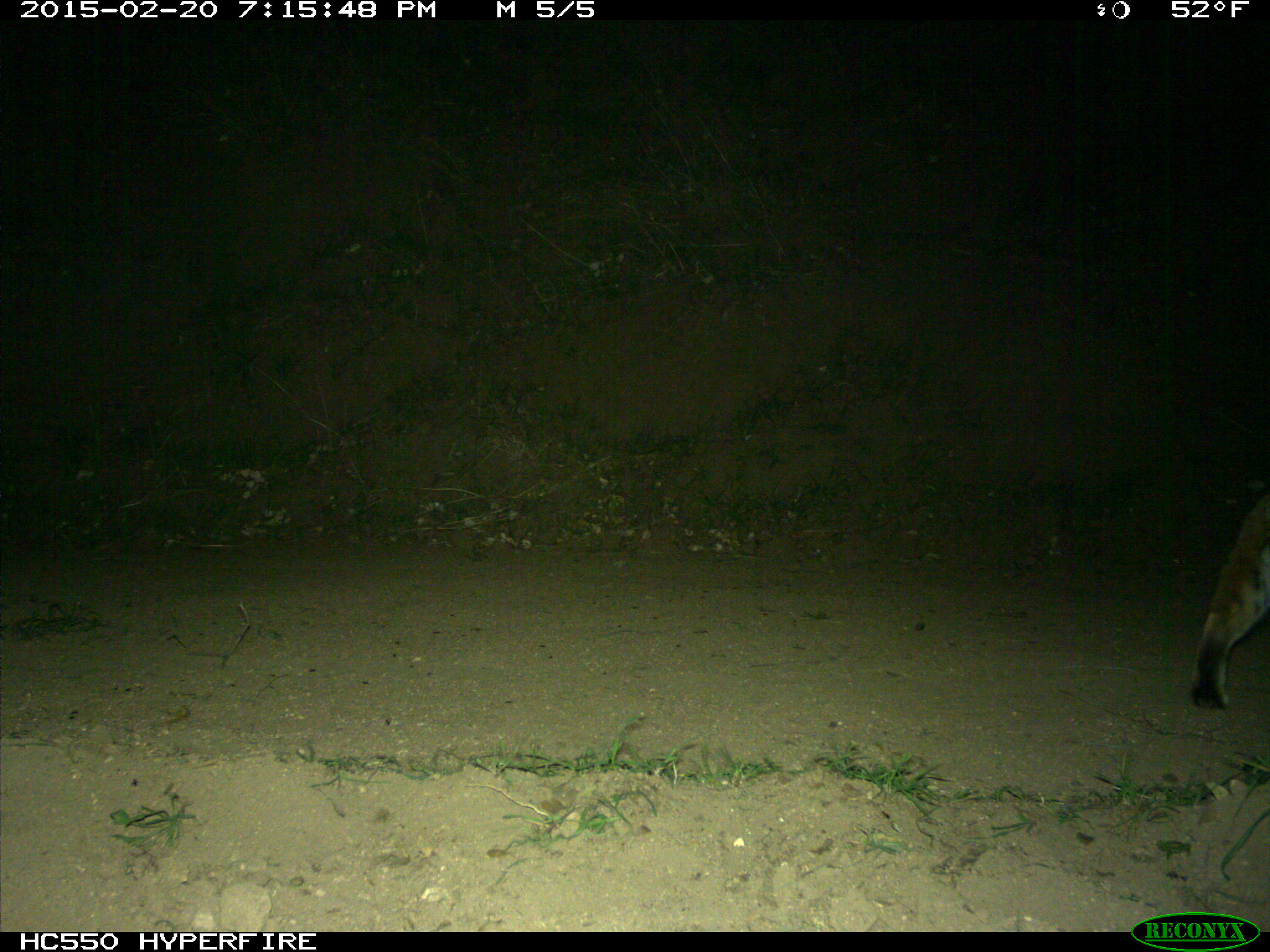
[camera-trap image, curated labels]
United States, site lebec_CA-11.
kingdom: Animalia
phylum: Chordata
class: Mammalia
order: Carnivora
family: Felidae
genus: Lynx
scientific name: Lynx rufus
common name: bobcat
Lynx rufus (bobcat).